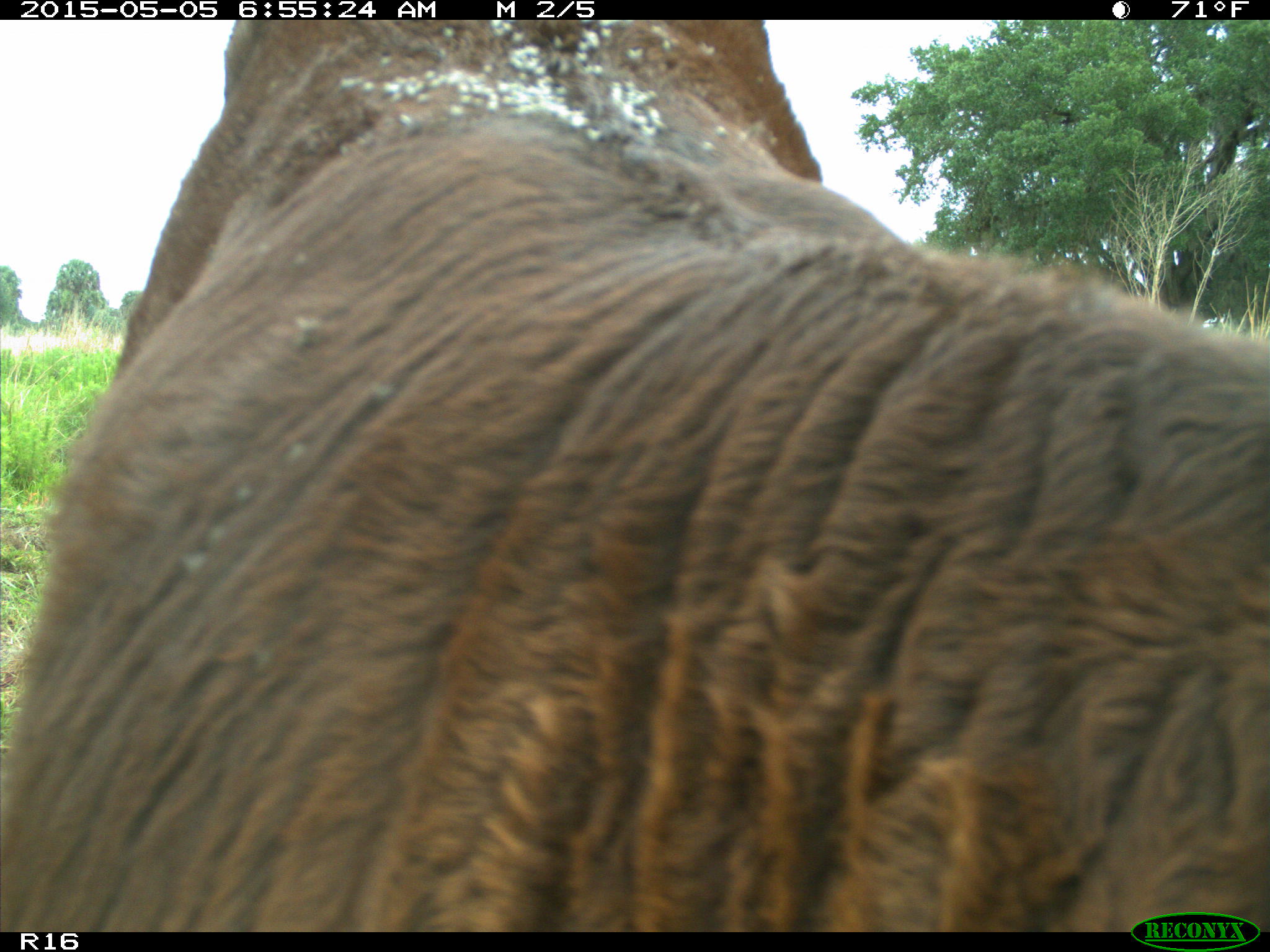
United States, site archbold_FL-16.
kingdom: Animalia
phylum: Chordata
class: Mammalia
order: Artiodactyla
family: Bovidae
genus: Bos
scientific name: Bos taurus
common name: domestic cow